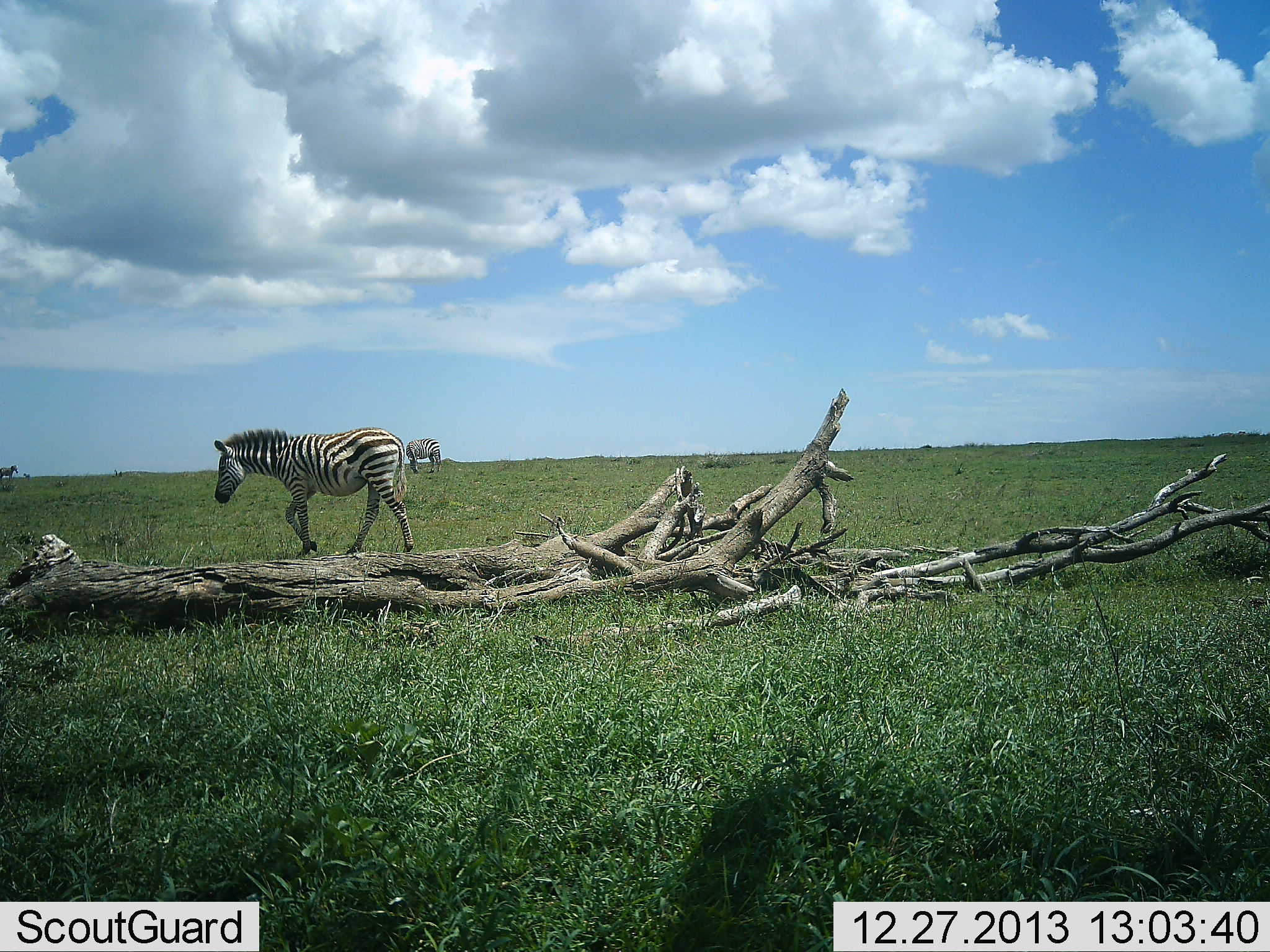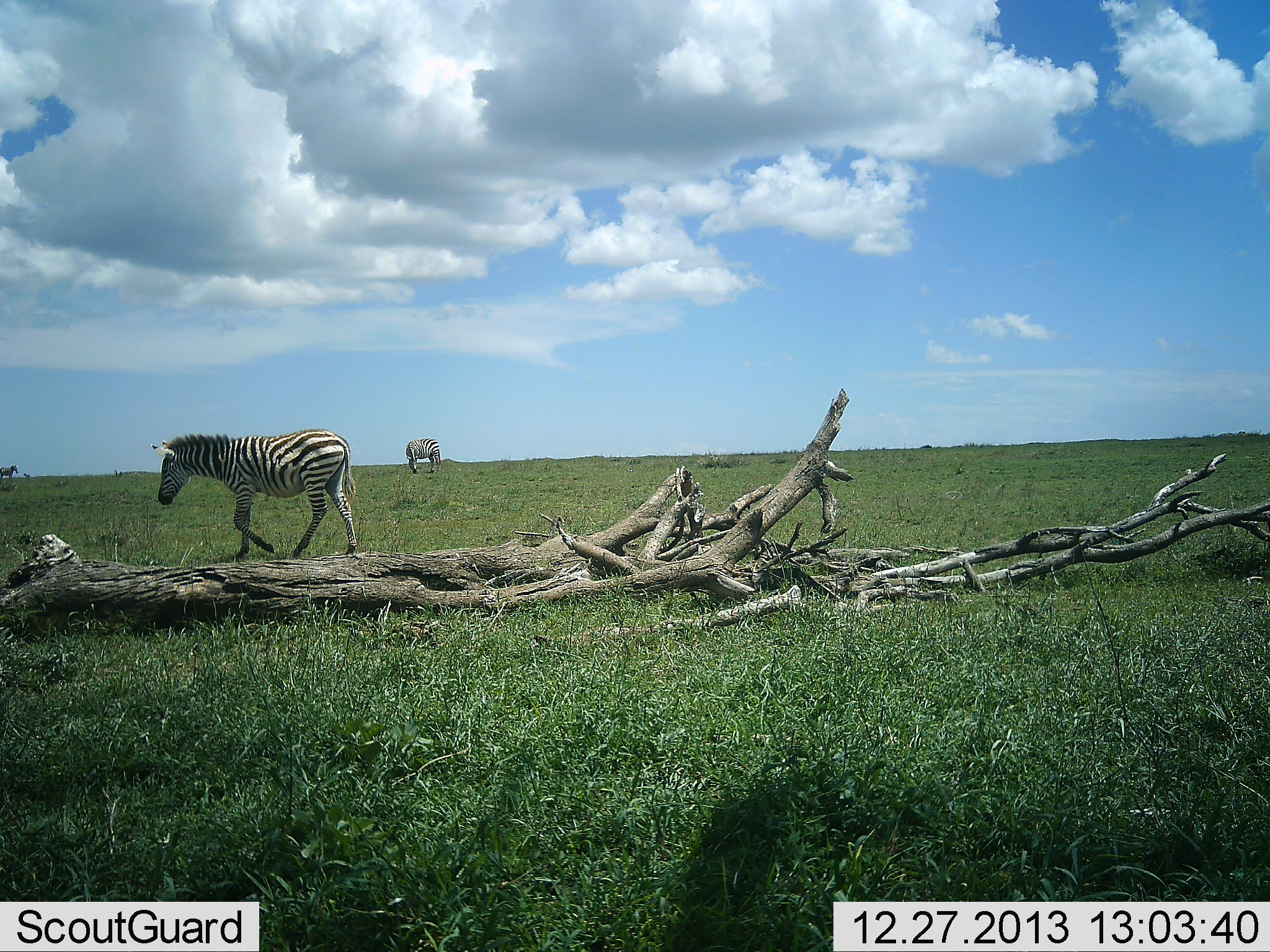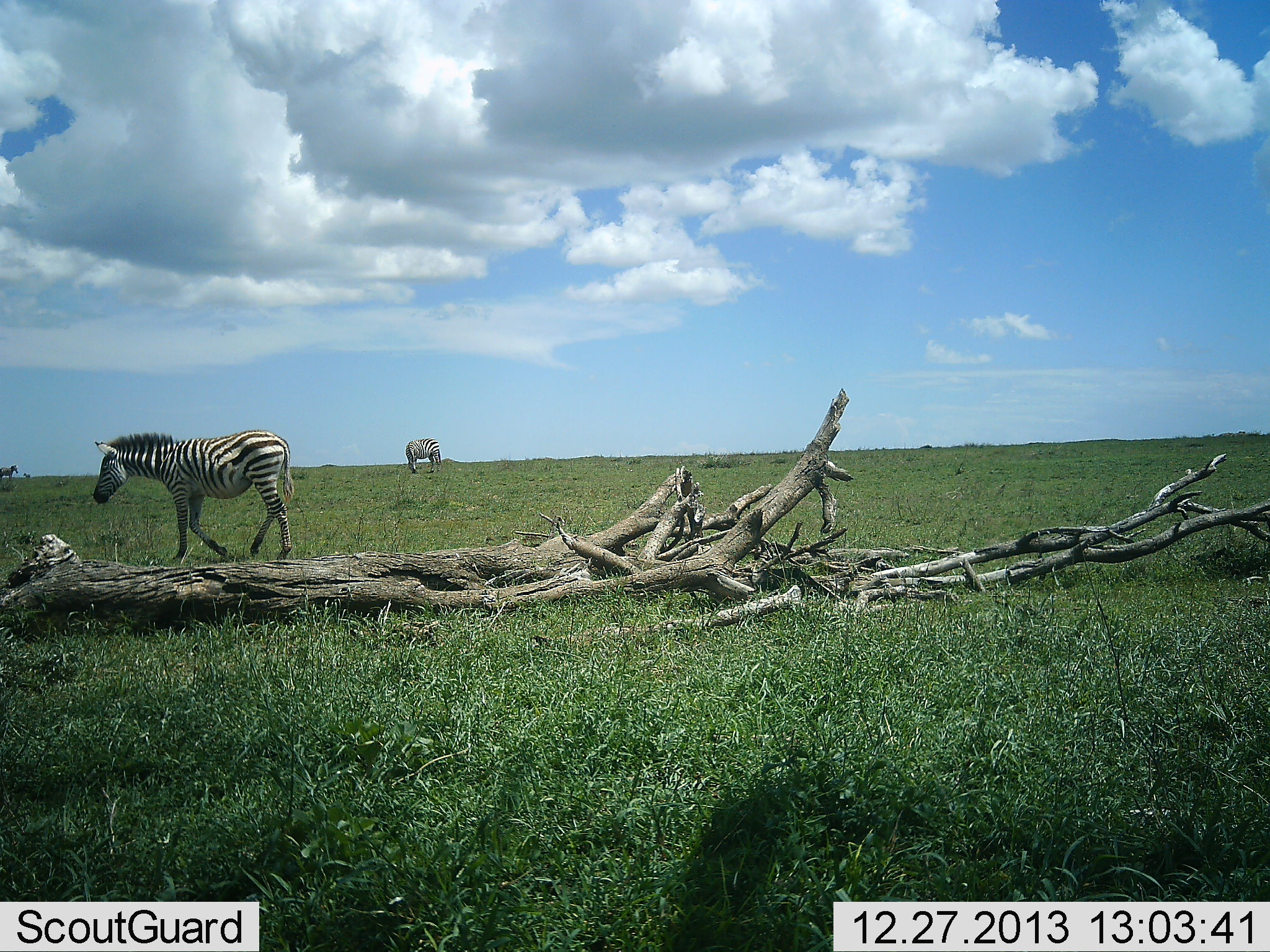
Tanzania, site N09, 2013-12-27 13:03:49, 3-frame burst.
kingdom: Animalia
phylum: Chordata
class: Mammalia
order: Perissodactyla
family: Equidae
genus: Equus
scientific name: Equus quagga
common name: plains zebra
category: zebra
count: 2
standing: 70%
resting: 0%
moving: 80%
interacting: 0%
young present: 0%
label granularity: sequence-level